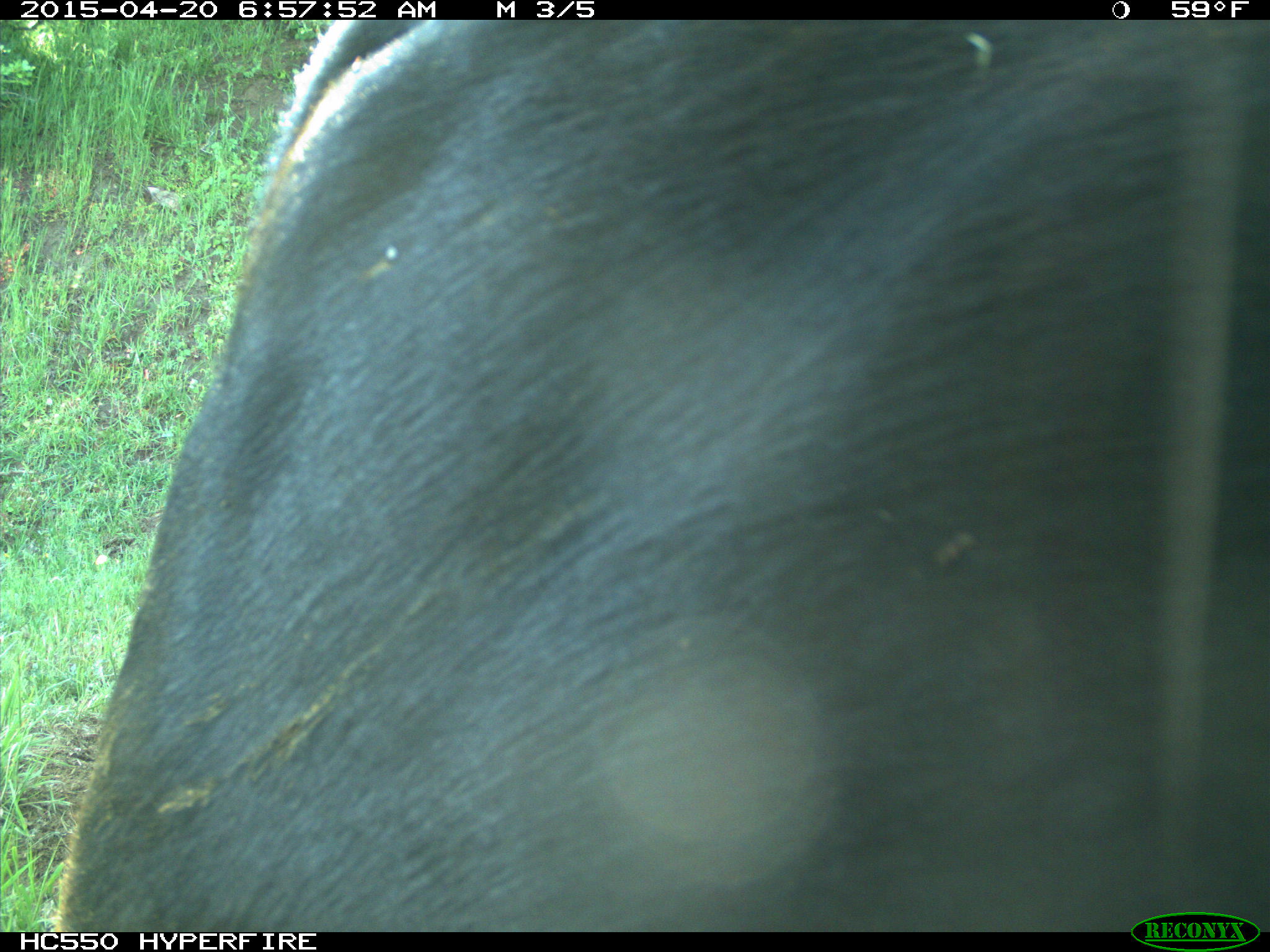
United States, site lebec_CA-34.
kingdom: Animalia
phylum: Chordata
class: Mammalia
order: Artiodactyla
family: Bovidae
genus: Bos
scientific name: Bos taurus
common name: domestic cow